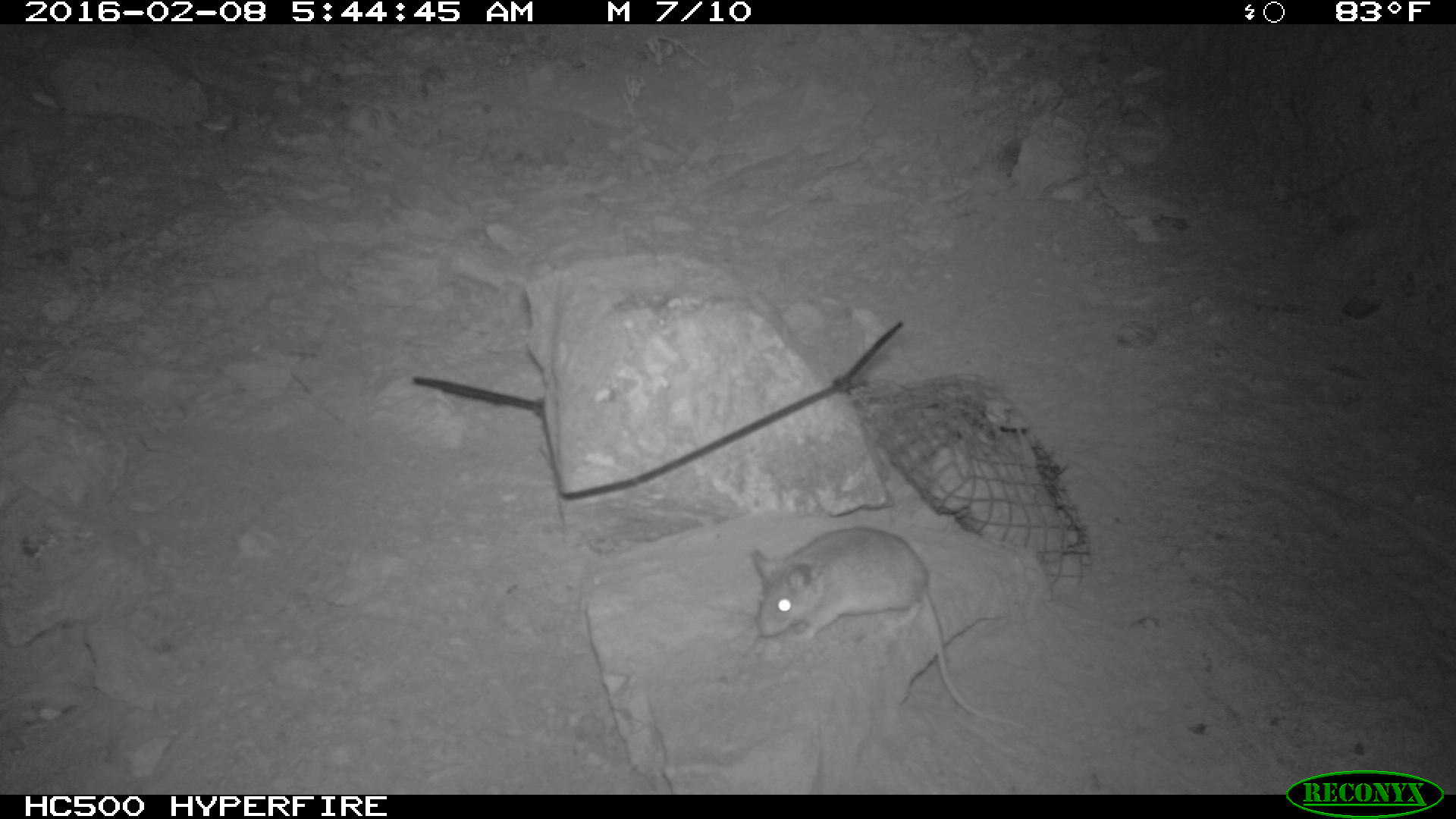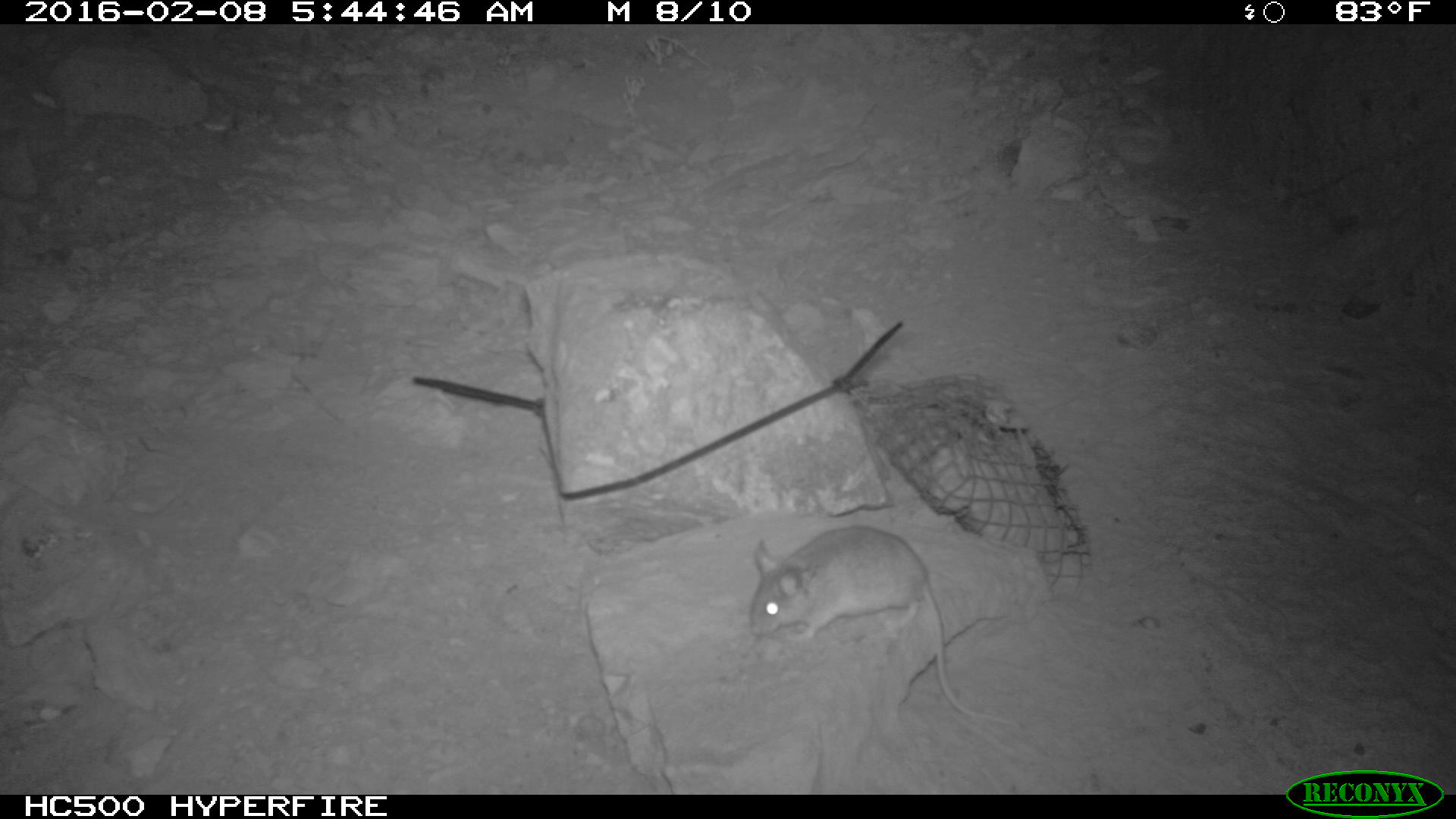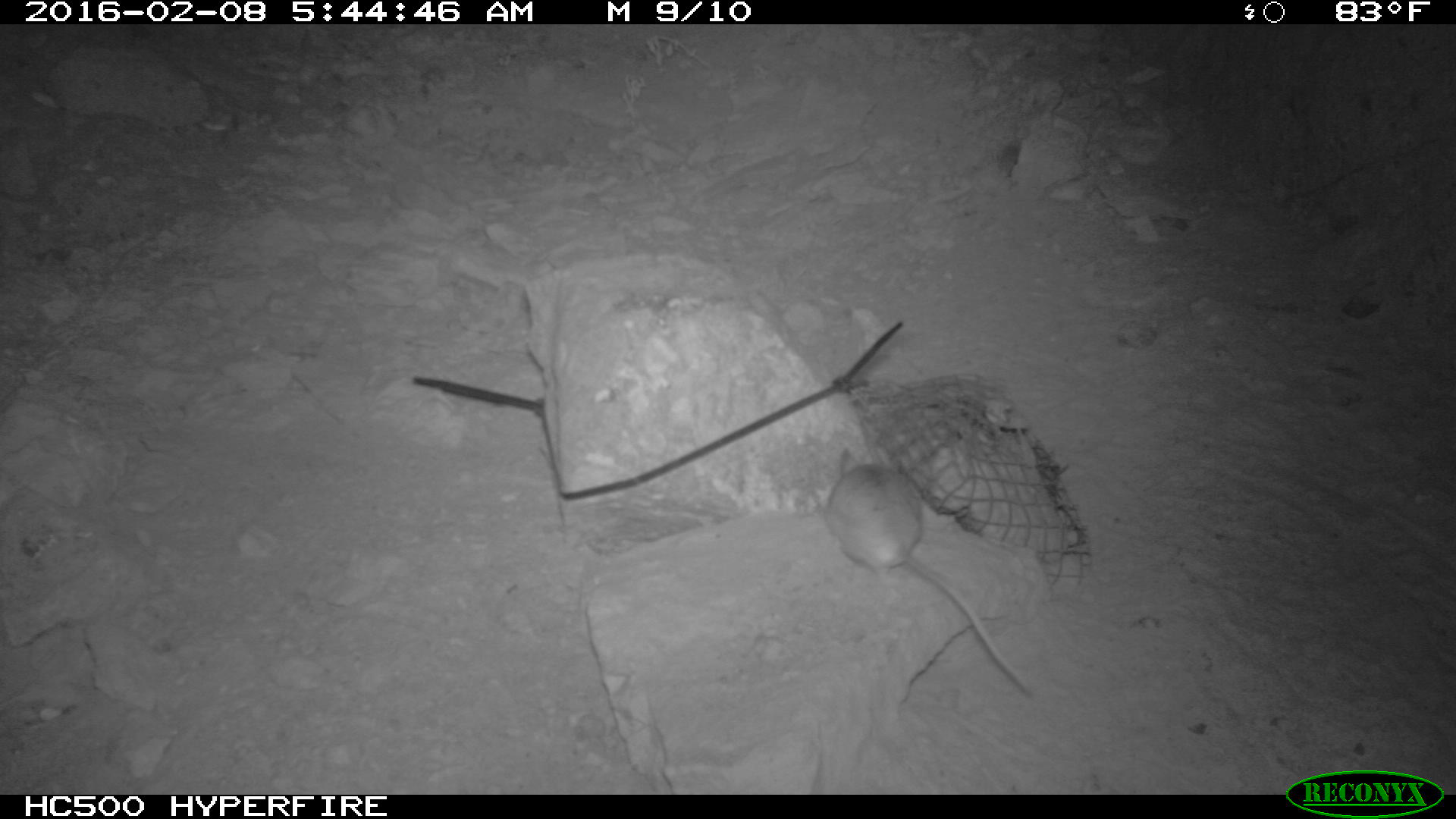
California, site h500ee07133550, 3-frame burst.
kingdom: Animalia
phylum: Chordata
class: Mammalia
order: Rodentia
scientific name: Rodentia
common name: rodent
Rodent (Rodentia).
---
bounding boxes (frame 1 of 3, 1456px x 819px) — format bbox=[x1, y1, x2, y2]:
rodent: bbox=[749, 529, 1021, 730]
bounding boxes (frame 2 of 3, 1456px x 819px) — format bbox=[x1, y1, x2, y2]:
rodent: bbox=[745, 524, 1033, 730]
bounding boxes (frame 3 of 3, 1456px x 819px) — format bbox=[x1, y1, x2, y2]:
rodent: bbox=[821, 444, 1035, 701]